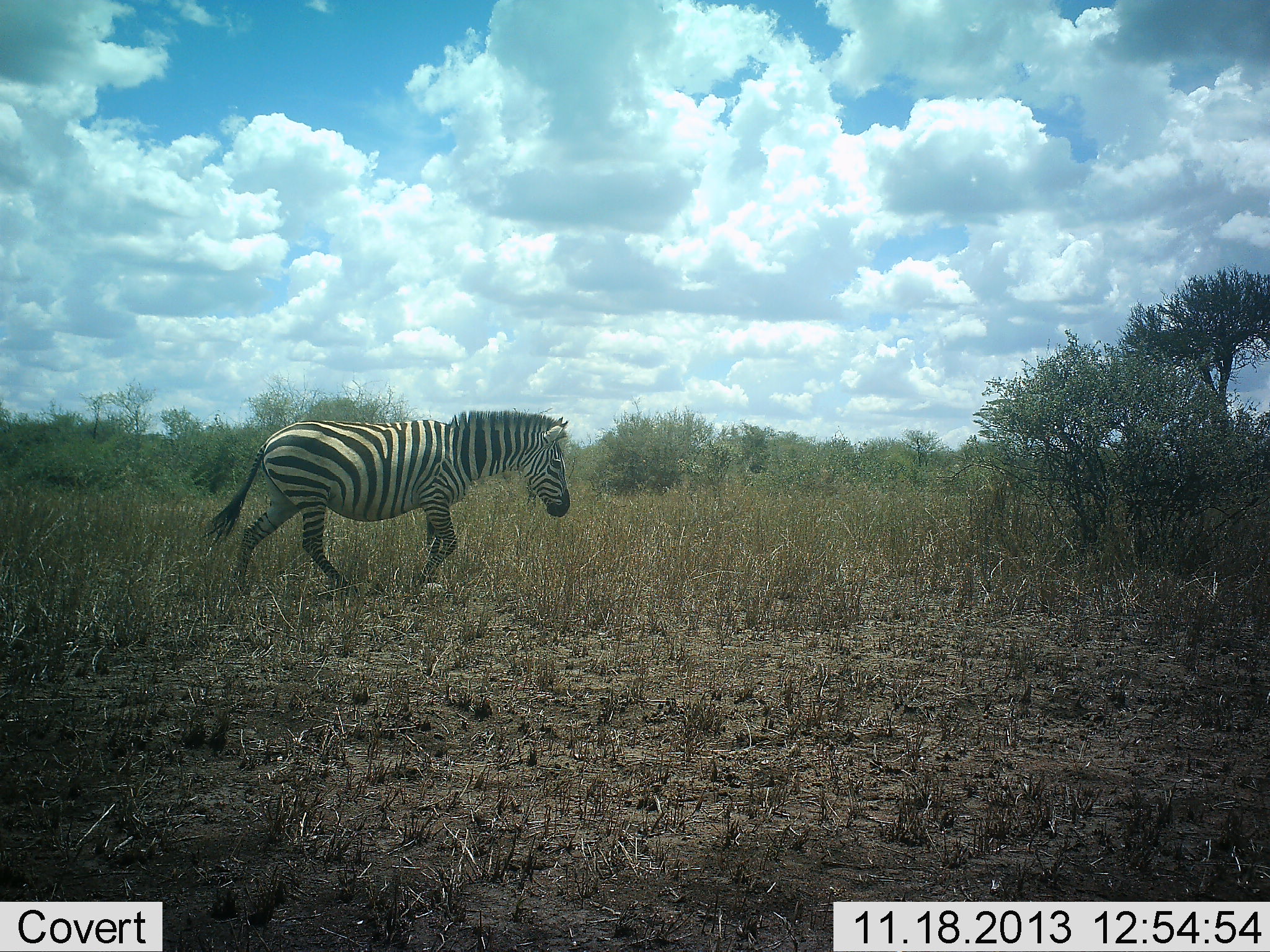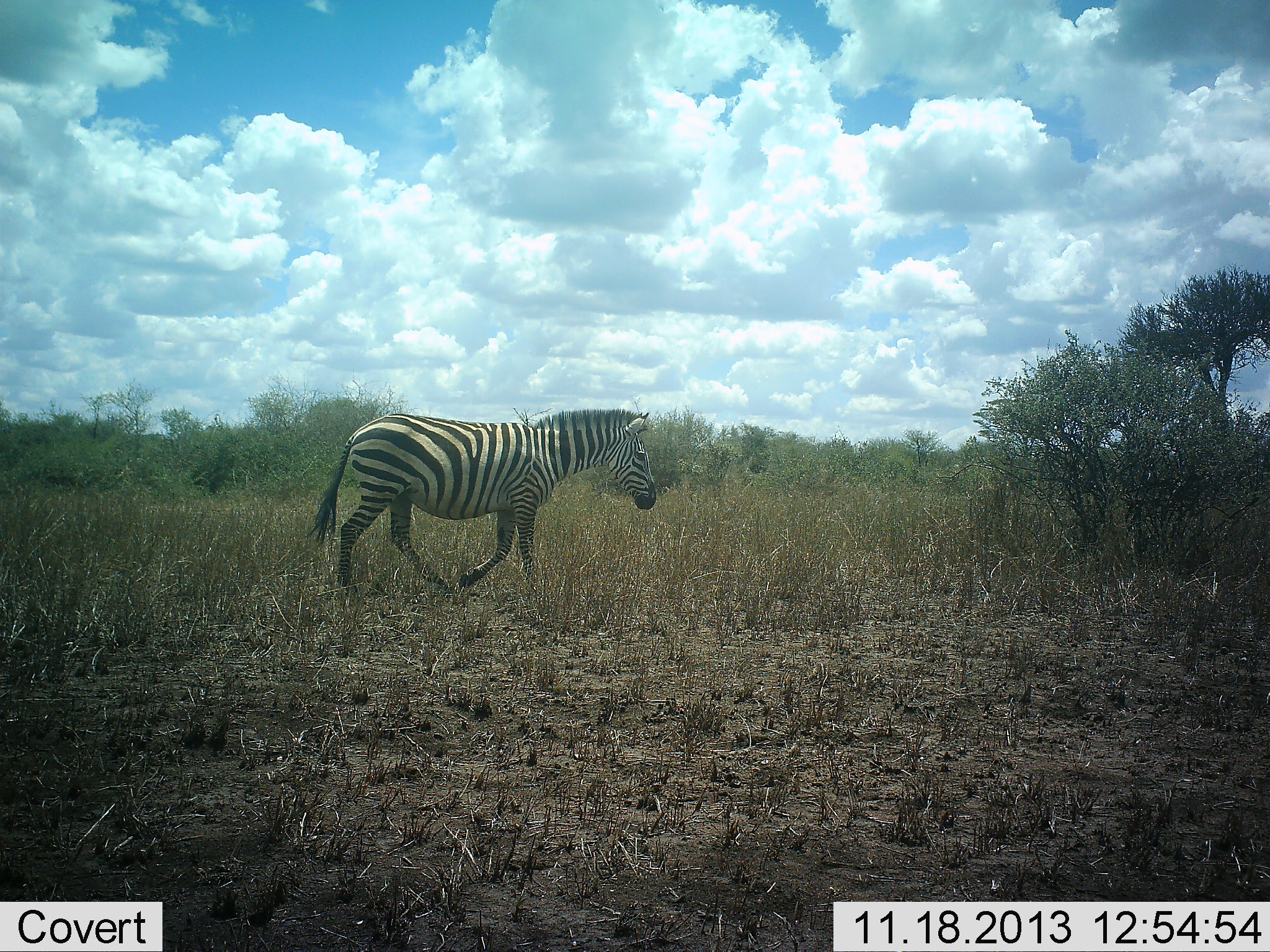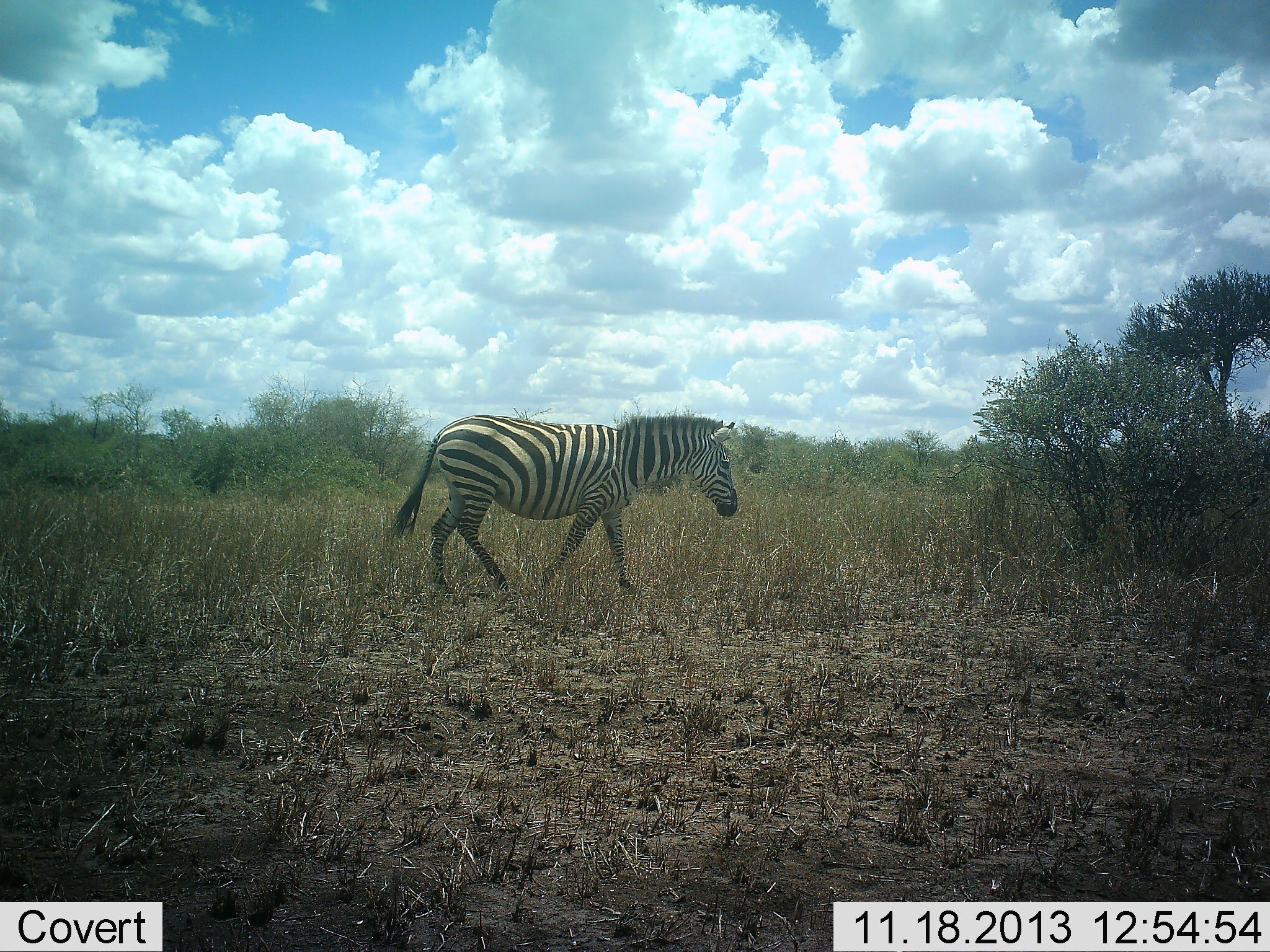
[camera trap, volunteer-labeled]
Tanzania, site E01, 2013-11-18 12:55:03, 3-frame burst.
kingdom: Animalia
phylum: Chordata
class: Mammalia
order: Perissodactyla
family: Equidae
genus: Equus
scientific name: Equus quagga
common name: plains zebra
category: zebra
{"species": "zebra (plains zebra) (Equus quagga)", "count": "1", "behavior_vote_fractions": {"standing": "0%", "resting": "0%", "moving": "100%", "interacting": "0%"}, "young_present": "0%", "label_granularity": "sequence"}